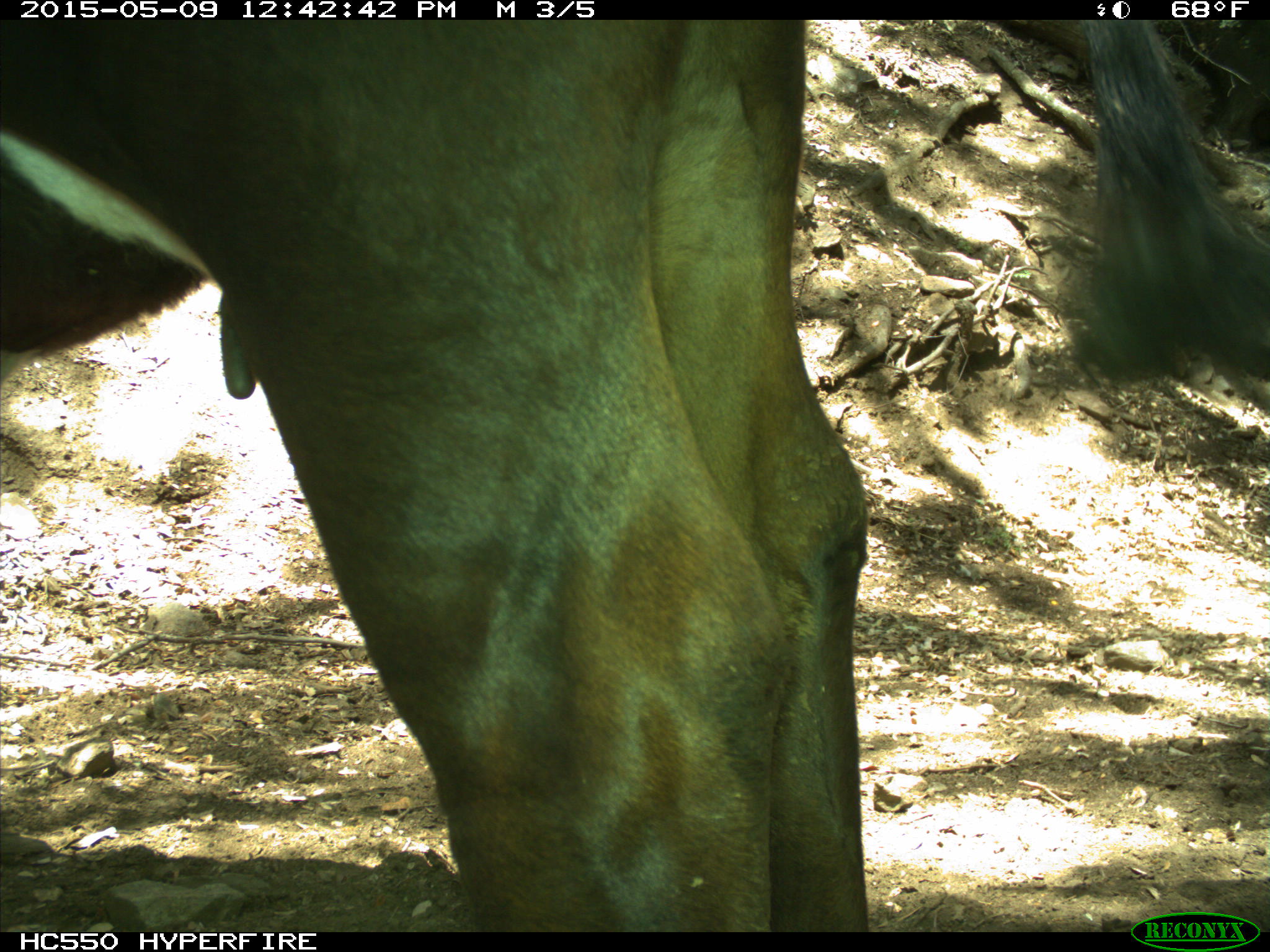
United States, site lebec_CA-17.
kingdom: Animalia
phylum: Chordata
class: Mammalia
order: Artiodactyla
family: Bovidae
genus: Bos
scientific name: Bos taurus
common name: domestic cow